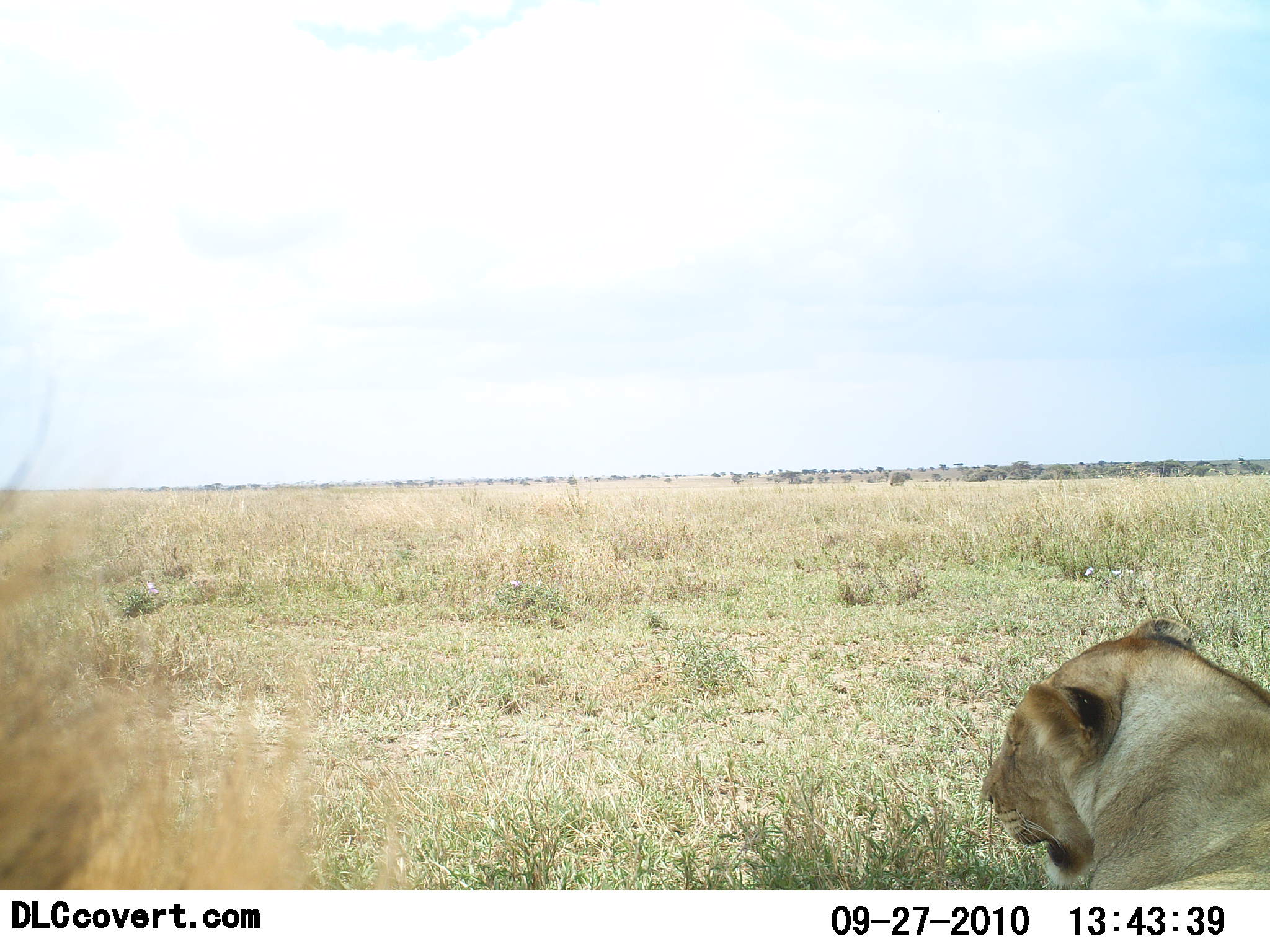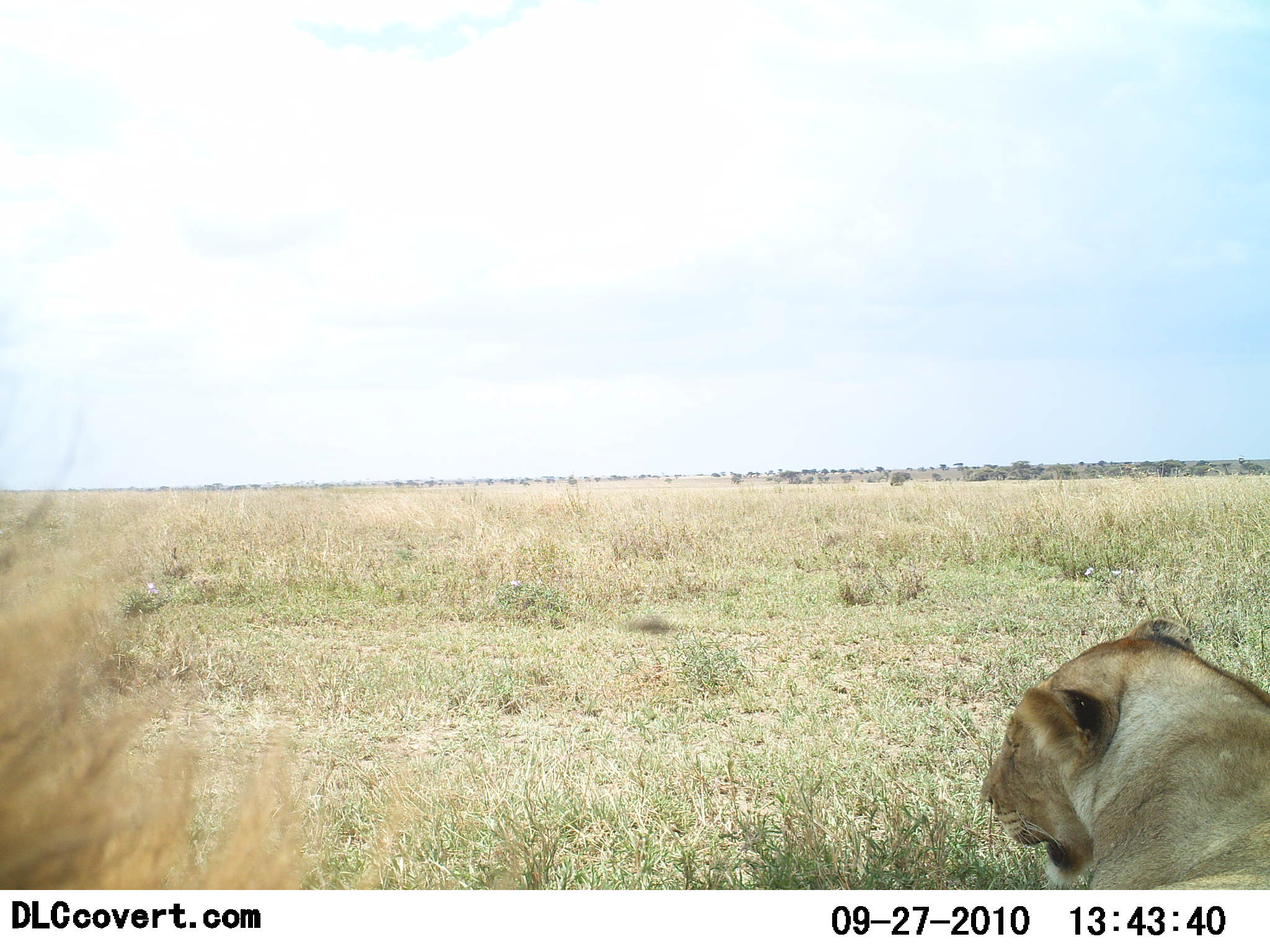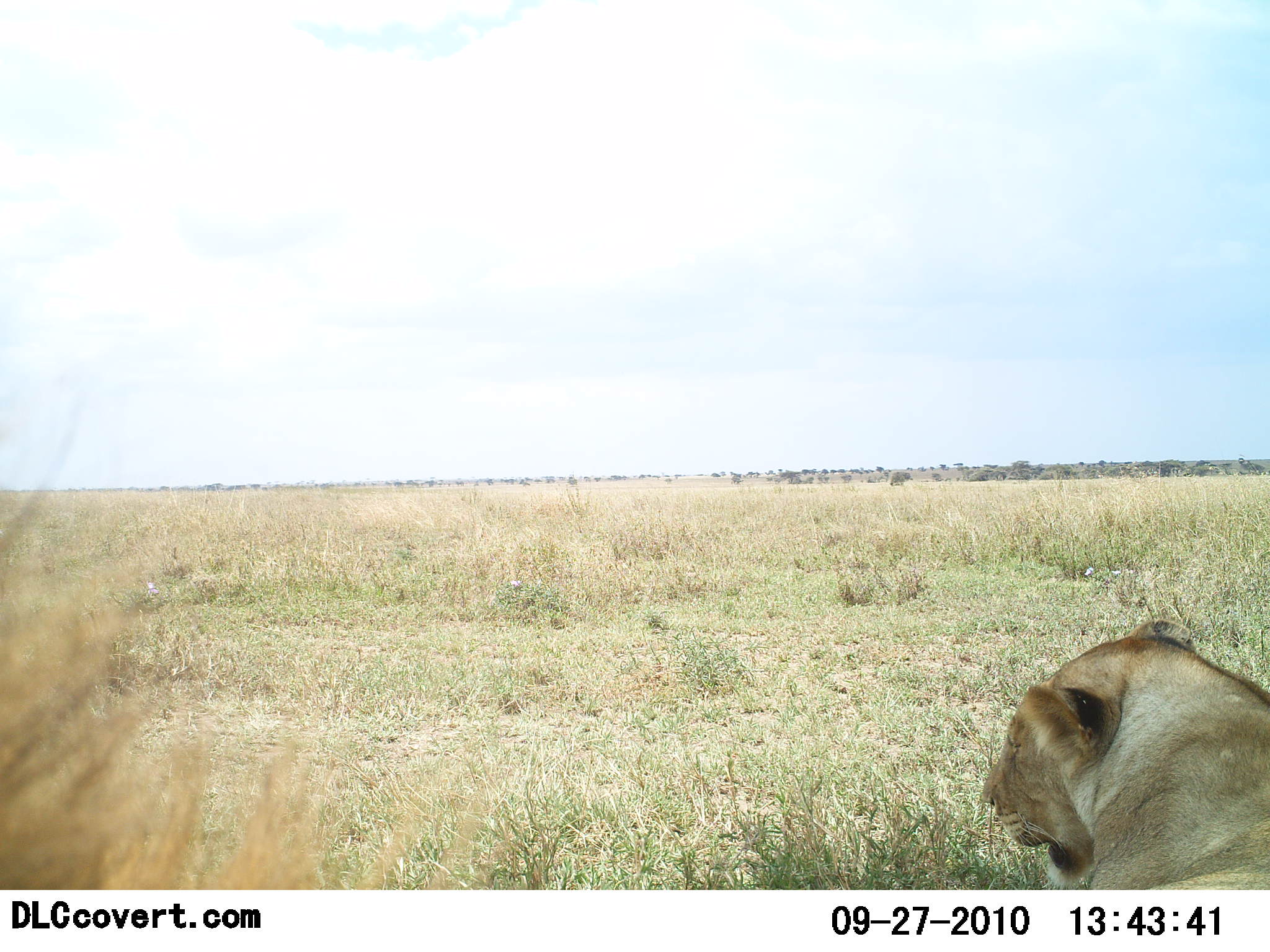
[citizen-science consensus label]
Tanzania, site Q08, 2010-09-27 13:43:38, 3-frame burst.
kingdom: Animalia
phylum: Chordata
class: Mammalia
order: Carnivora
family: Felidae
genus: Panthera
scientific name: Panthera leo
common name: lion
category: lionfemale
Lionfemale (lion) (Panthera leo), count 1. Behavior (volunteer vote fractions): standing 6%, resting 94%, moving 0%, interacting 0%. Young present (vote fraction): 0%. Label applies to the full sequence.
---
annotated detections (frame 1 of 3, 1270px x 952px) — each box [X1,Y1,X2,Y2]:
animal: [0,505,418,889]; [979,616,1270,889]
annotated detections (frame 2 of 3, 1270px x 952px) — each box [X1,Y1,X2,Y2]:
animal: [0,493,334,890]; [981,615,1270,890]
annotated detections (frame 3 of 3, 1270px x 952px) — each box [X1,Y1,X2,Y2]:
animal: [0,491,426,889]; [980,618,1270,891]